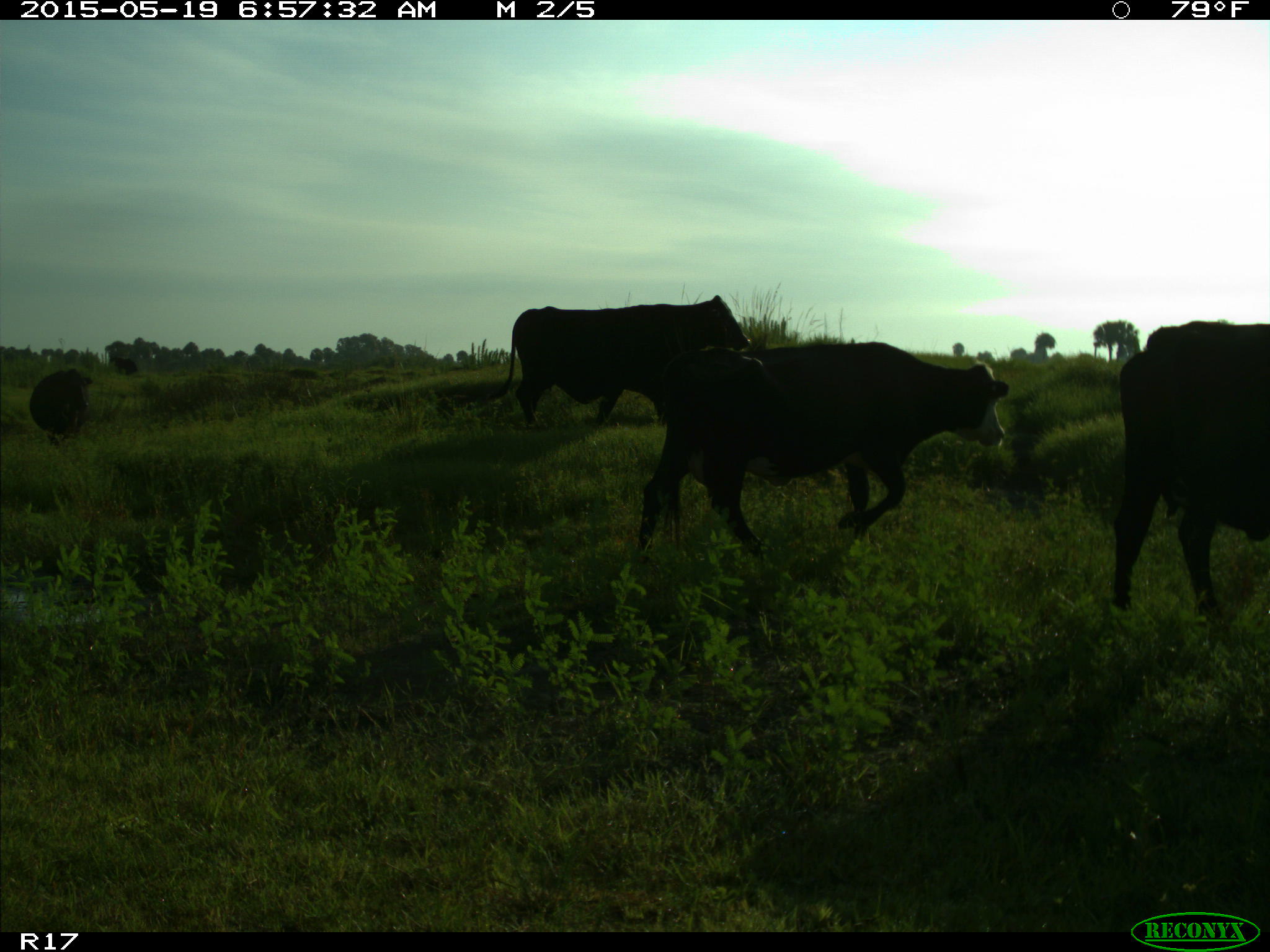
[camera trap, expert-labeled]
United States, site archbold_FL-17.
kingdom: Animalia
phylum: Chordata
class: Mammalia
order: Artiodactyla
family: Bovidae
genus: Bos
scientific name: Bos taurus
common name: domestic cow